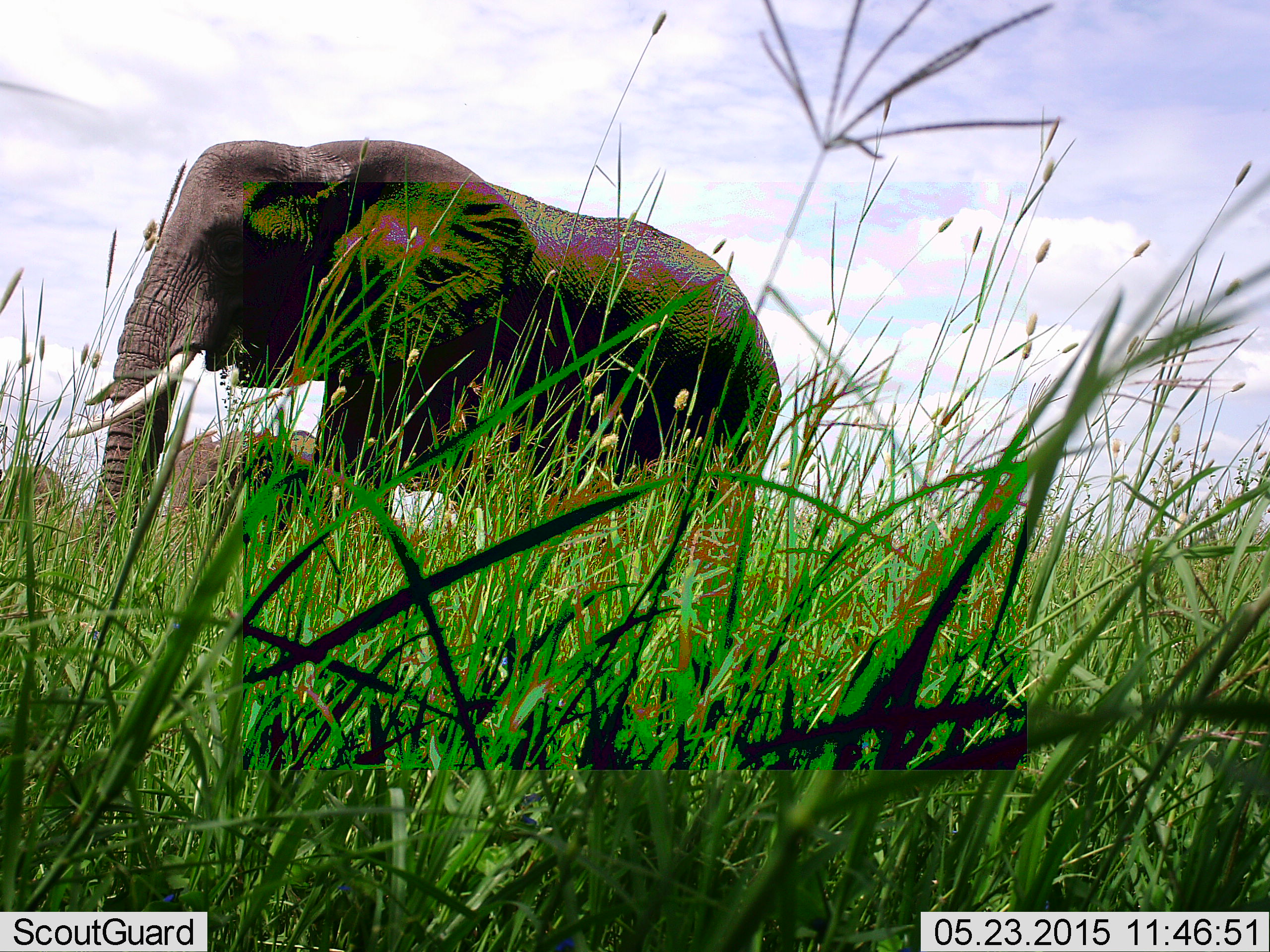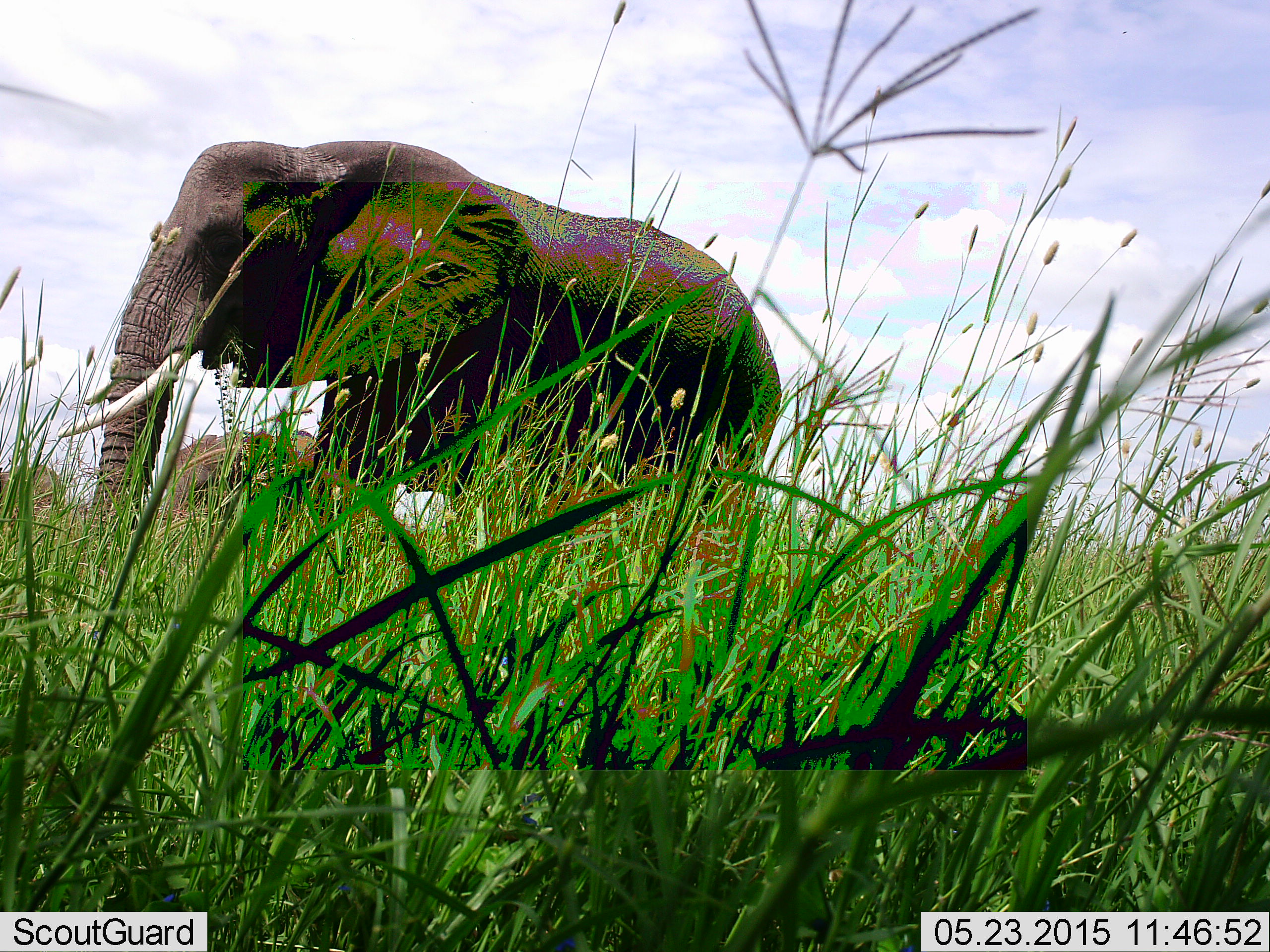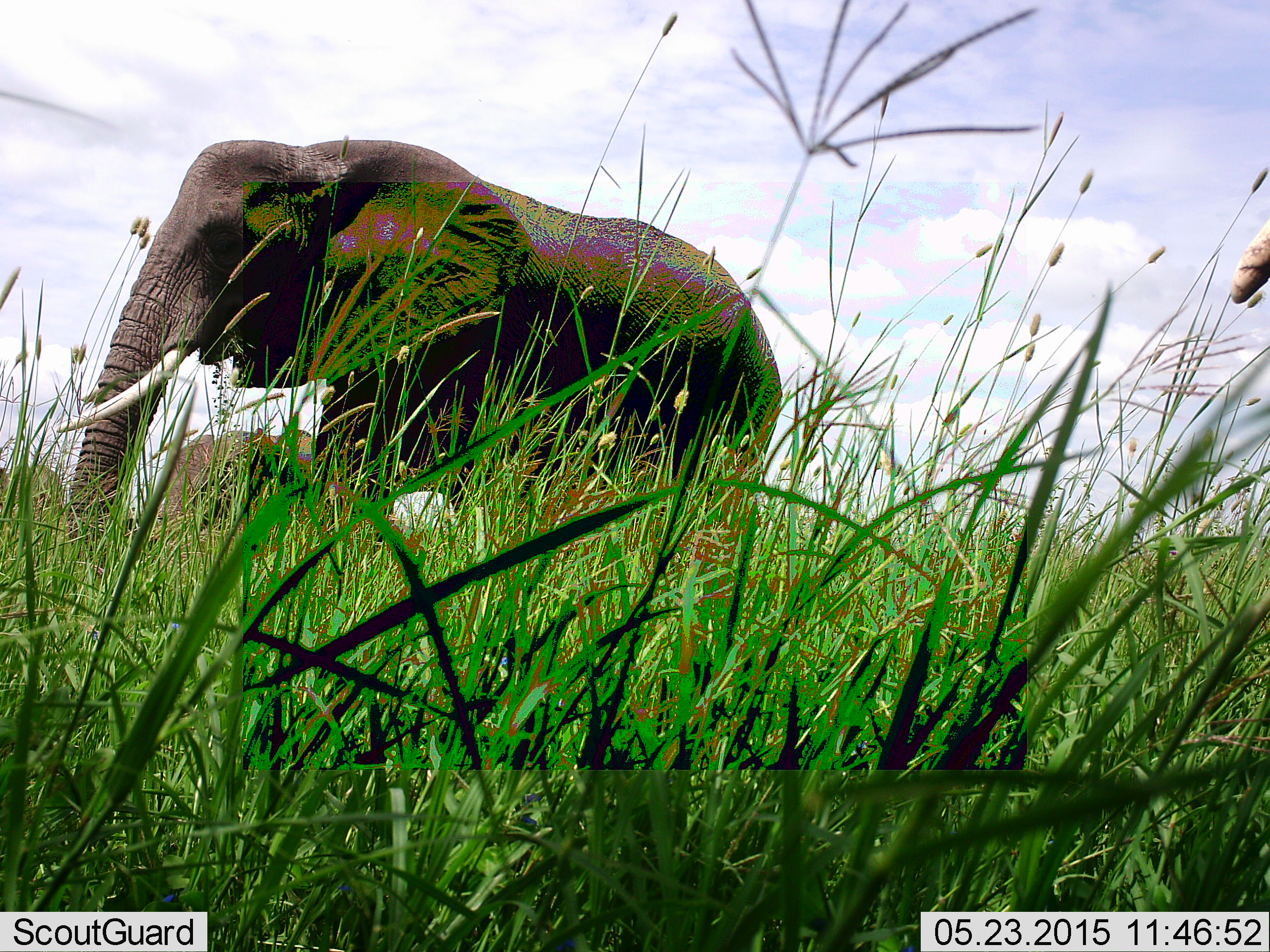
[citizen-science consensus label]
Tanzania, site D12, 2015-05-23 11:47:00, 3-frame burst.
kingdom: Animalia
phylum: Chordata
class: Mammalia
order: Proboscidea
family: Elephantidae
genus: Loxodonta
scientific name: Loxodonta africana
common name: african bush elephant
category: elephant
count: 2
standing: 100%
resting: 0%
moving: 0%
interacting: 0%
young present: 11%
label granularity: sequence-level